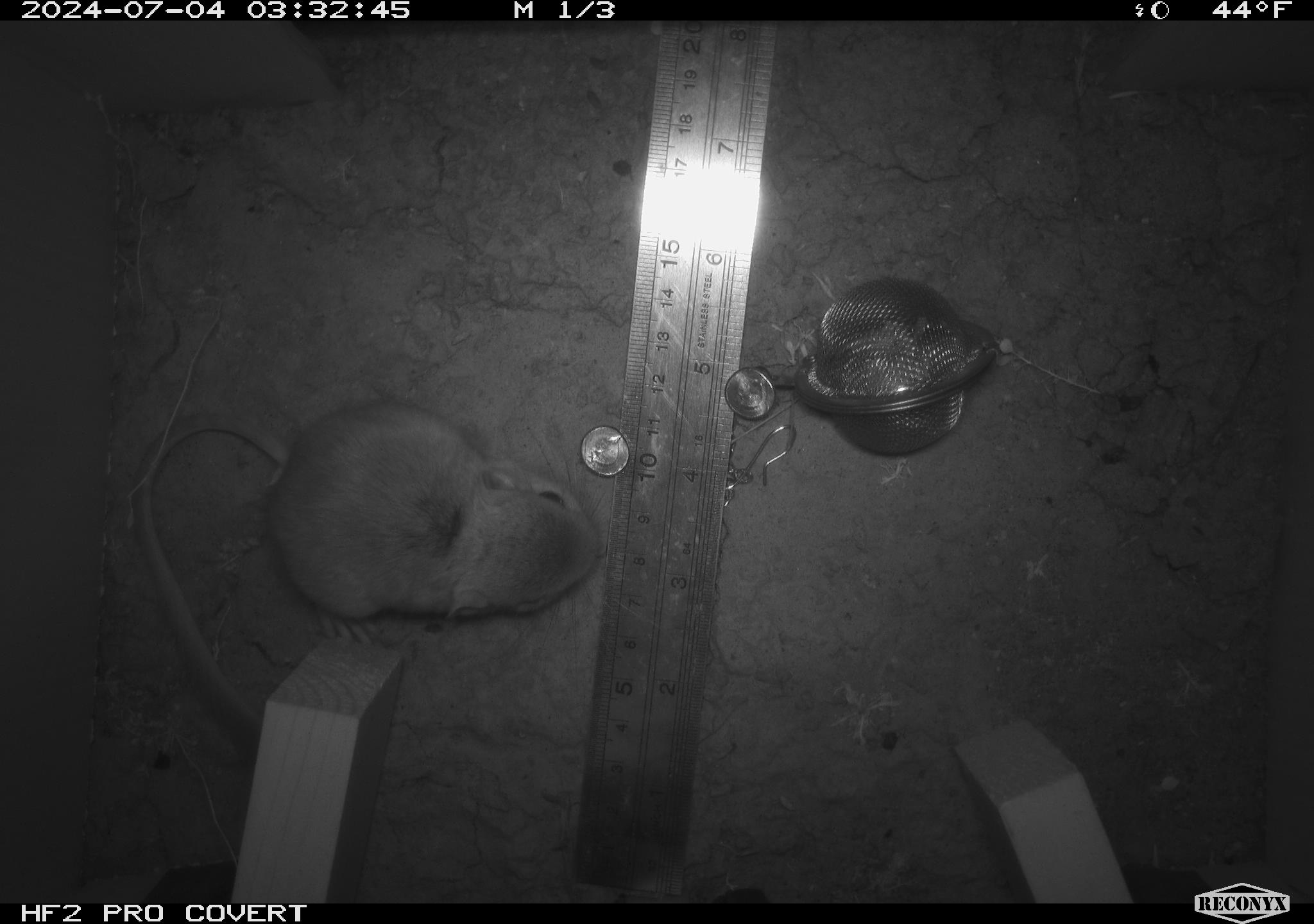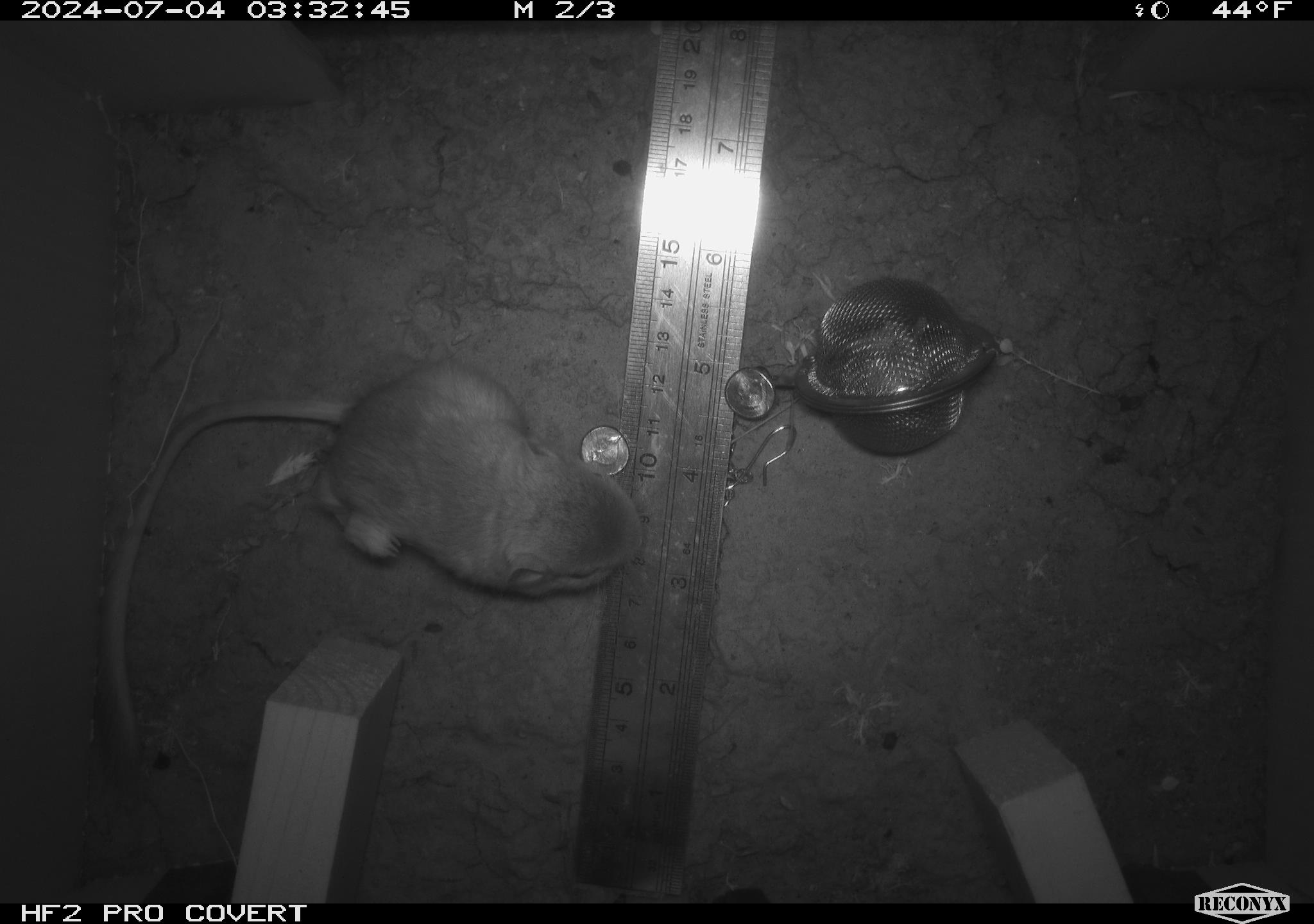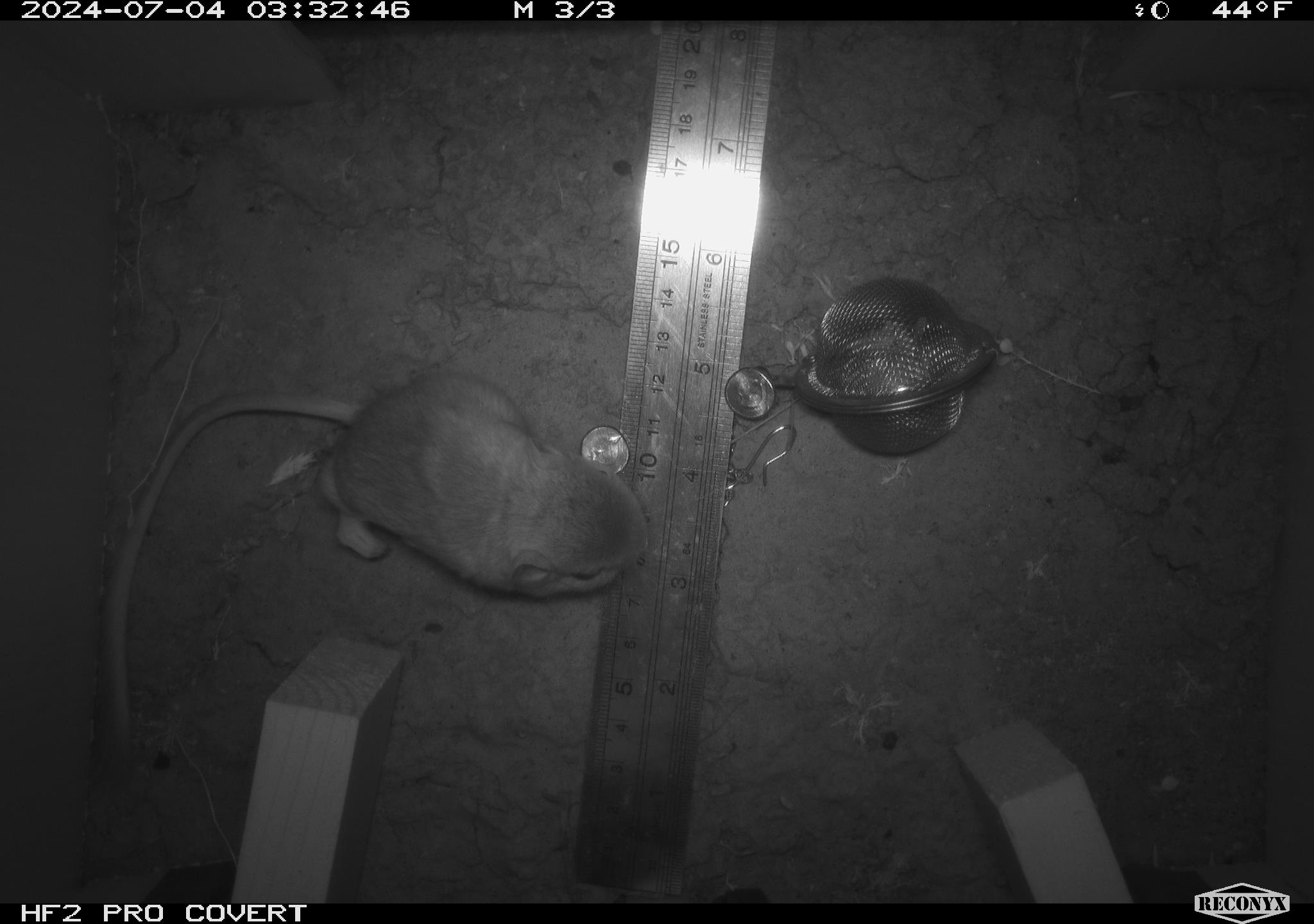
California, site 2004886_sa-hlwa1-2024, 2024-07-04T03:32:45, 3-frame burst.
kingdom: Animalia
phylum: Chordata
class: Mammalia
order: Rodentia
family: Heteromyidae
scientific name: Heteromyidae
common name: kangaroo rats and pocket mice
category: heteromyidae family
Heteromyidae family (kangaroo rats and pocket mice) (Heteromyidae).